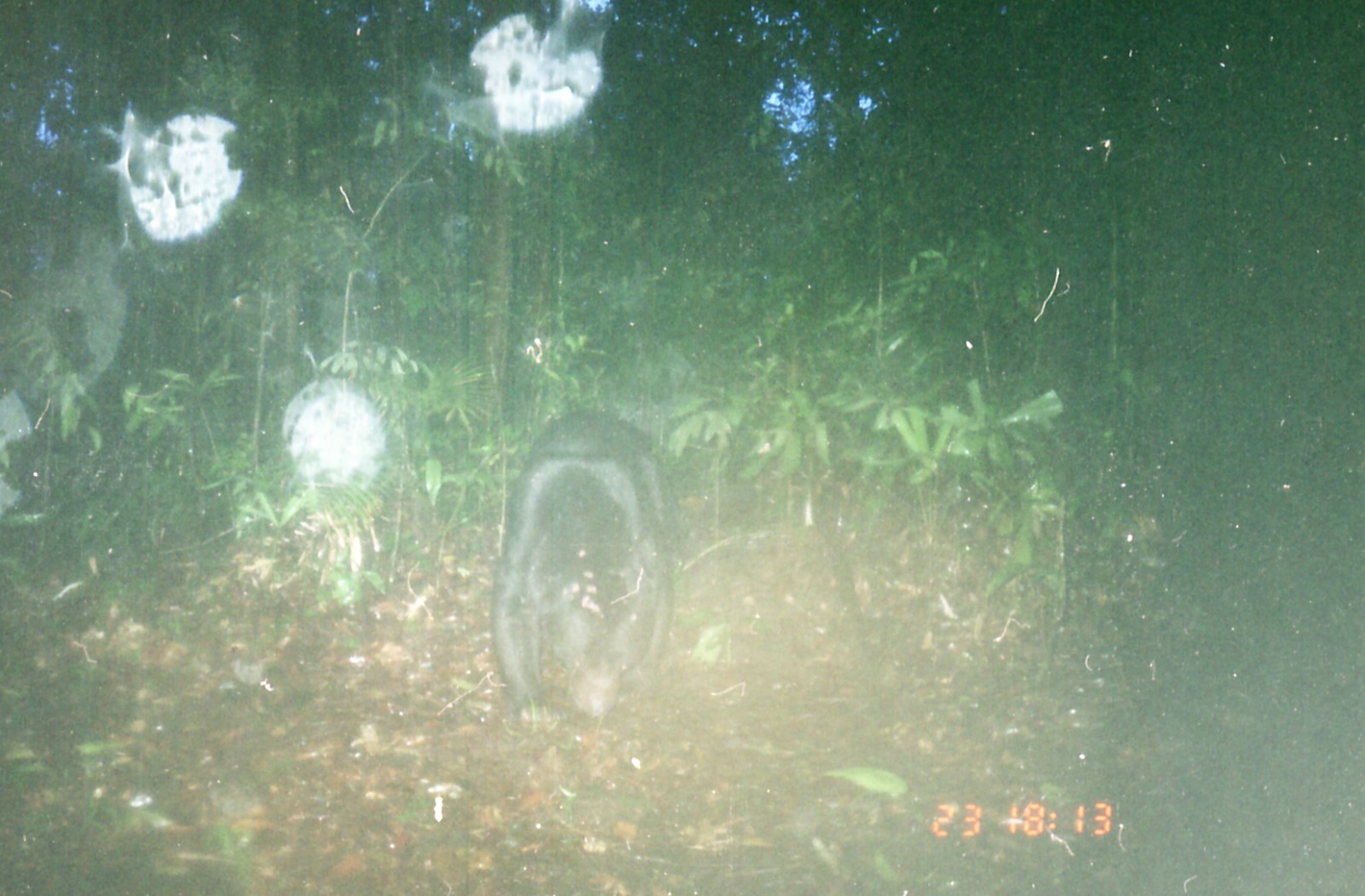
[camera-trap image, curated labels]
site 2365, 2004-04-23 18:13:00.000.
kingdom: Animalia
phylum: Chordata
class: Mammalia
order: Carnivora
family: Ursidae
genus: Helarctos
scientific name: Helarctos malayanus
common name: sun bear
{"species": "Helarctos malayanus (sun bear)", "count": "1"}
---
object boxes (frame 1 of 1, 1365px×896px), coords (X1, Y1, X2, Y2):
helarctos malayanus: (490, 411, 678, 726)